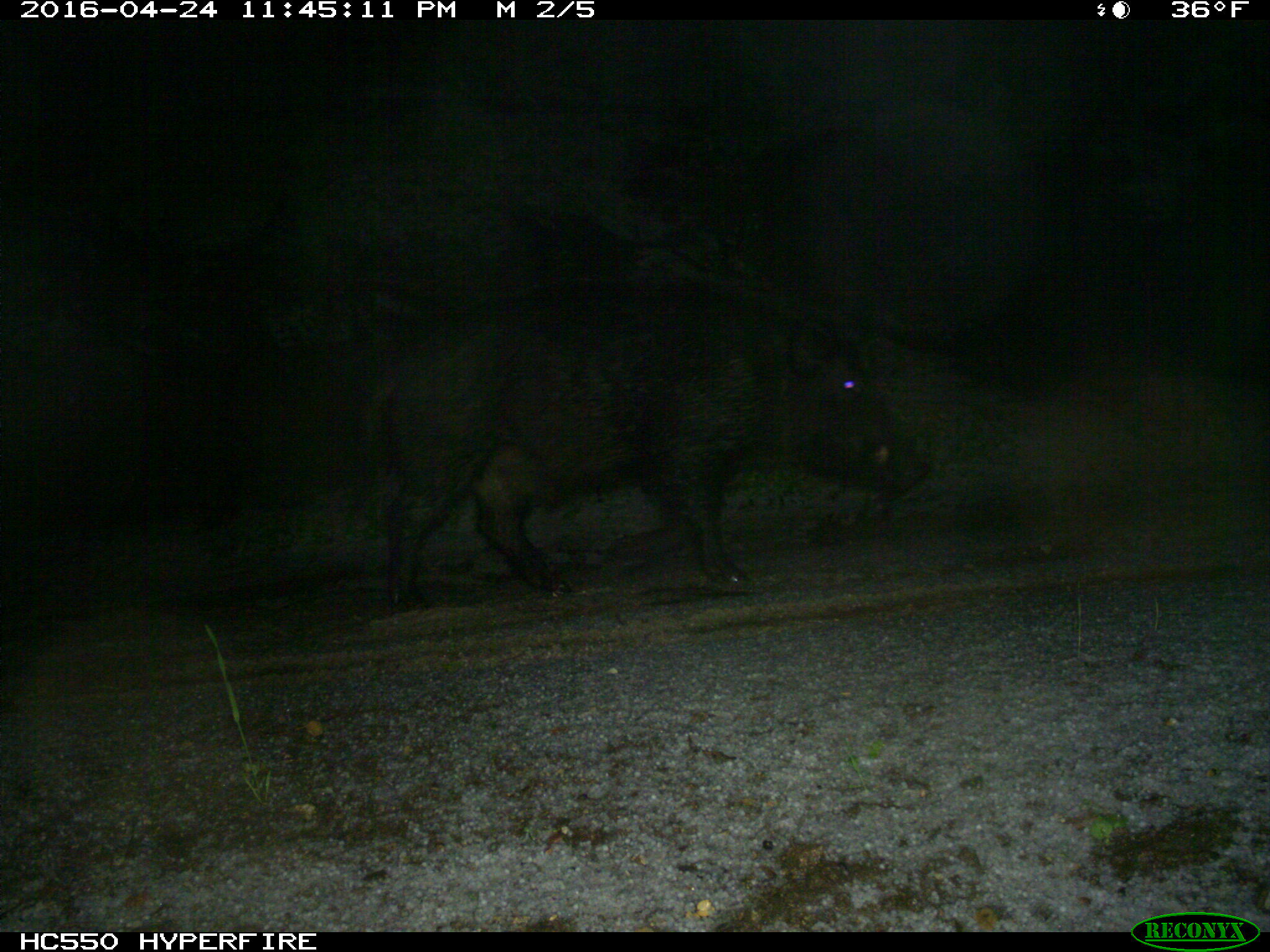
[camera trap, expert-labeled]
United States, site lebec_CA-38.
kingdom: Animalia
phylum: Chordata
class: Mammalia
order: Artiodactyla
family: Suidae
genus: Sus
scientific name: Sus scrofa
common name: wild boar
Sus scrofa (wild boar).